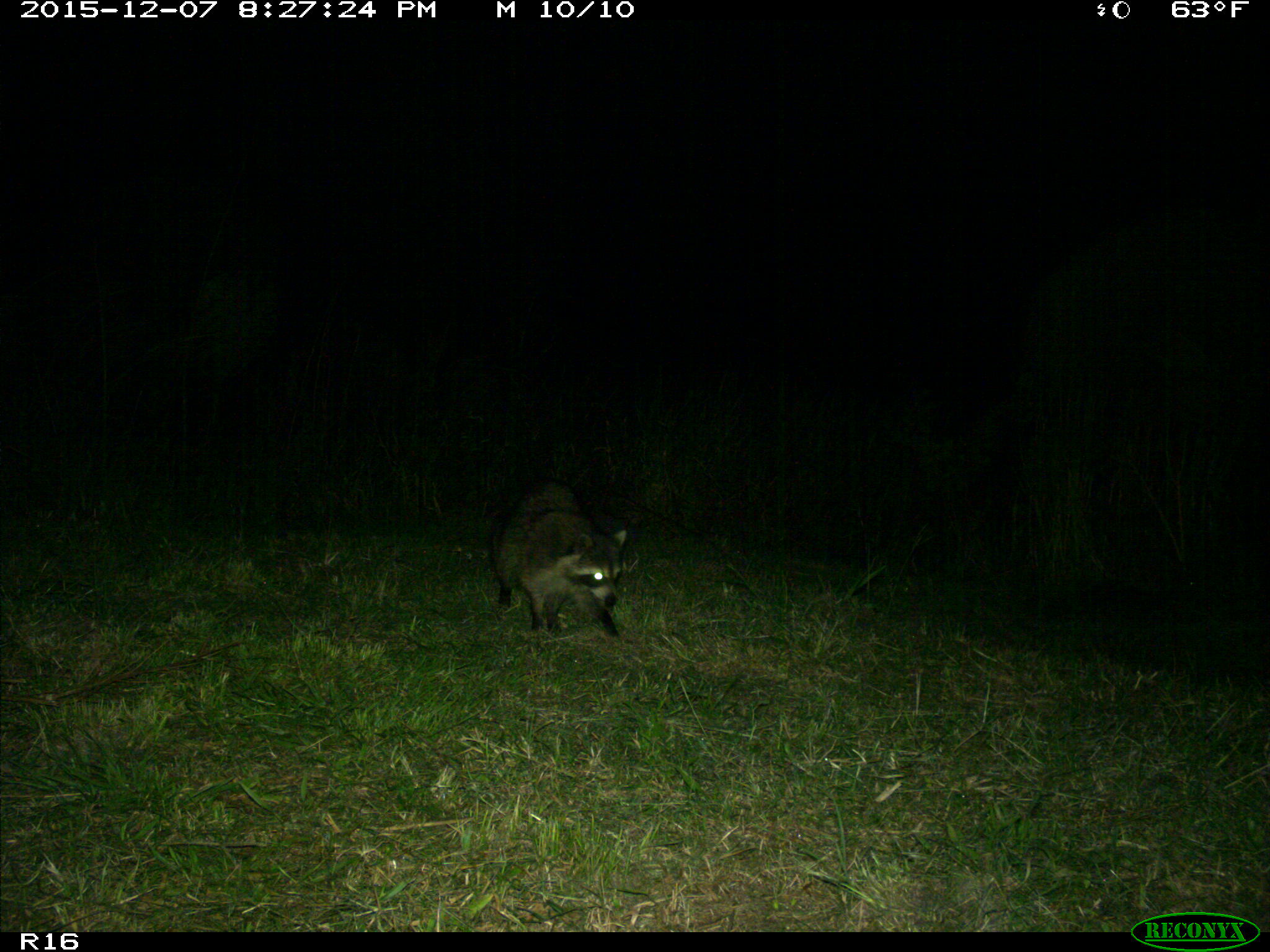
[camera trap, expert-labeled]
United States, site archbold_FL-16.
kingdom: Animalia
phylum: Chordata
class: Mammalia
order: Carnivora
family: Procyonidae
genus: Procyon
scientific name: Procyon lotor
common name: common raccoon